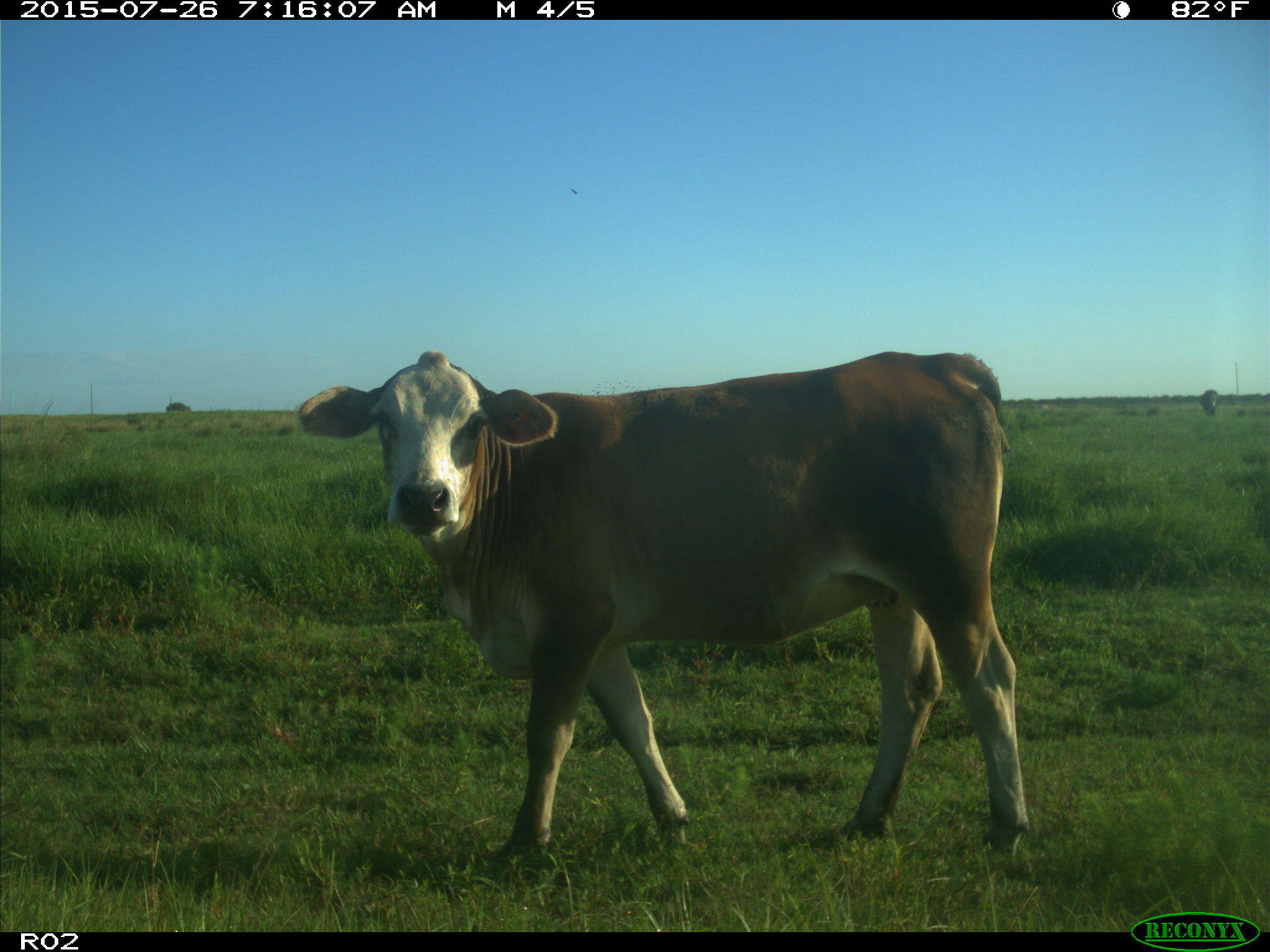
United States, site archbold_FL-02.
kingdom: Animalia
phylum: Chordata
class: Mammalia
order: Artiodactyla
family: Bovidae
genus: Bos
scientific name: Bos taurus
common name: domestic cow